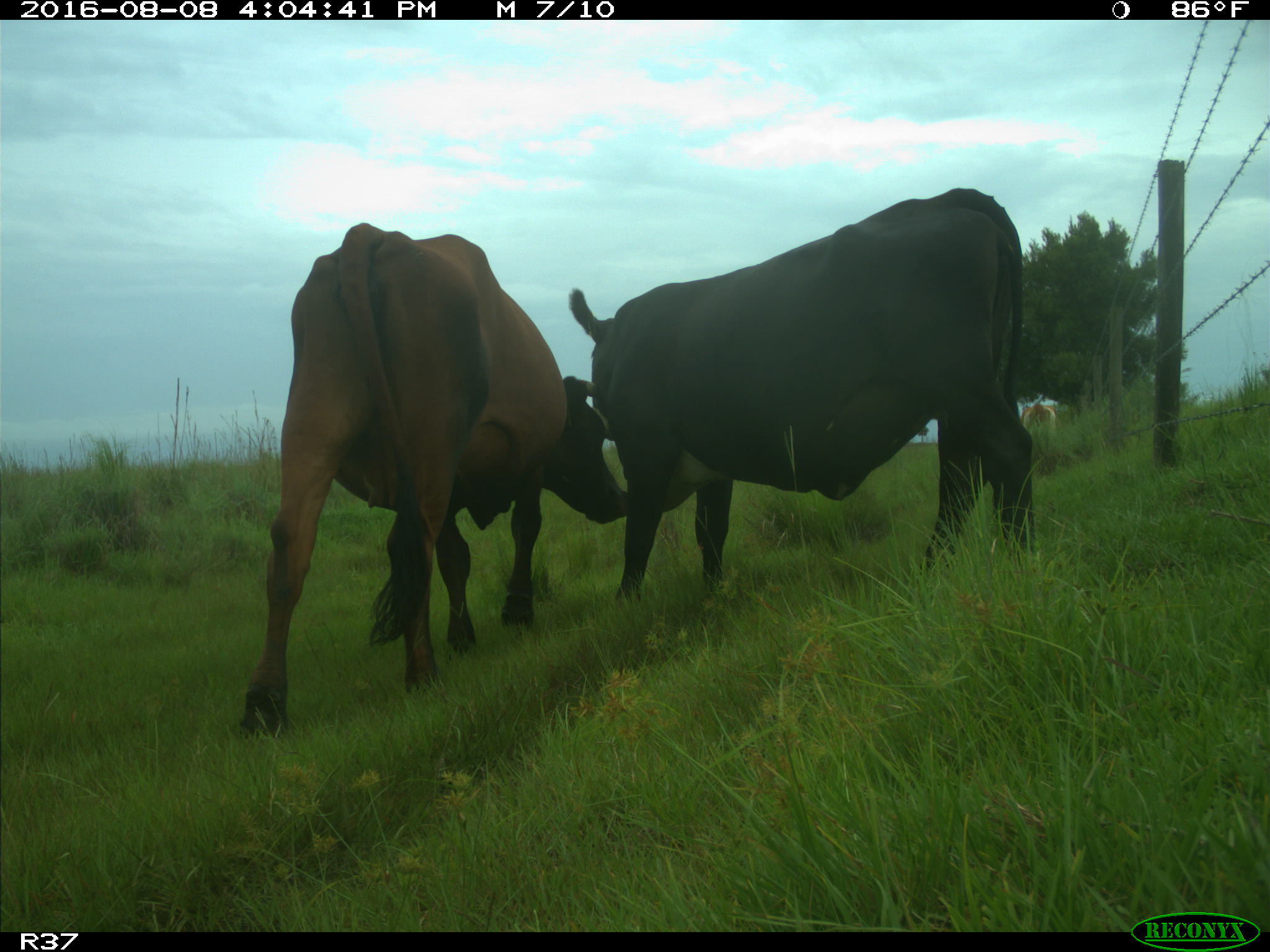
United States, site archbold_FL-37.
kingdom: Animalia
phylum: Chordata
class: Mammalia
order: Artiodactyla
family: Bovidae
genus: Bos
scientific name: Bos taurus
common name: domestic cow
Bos taurus (domestic cow).